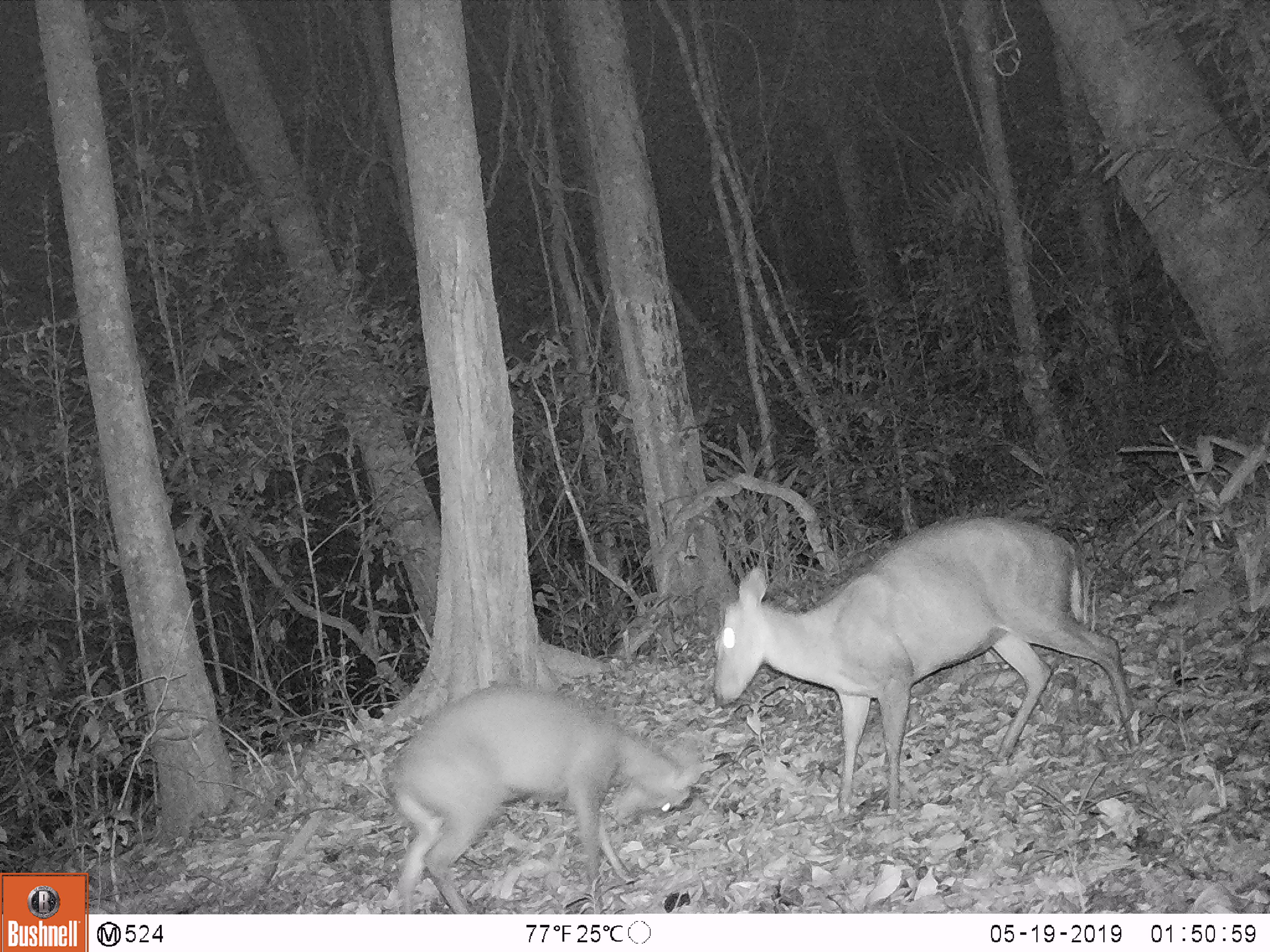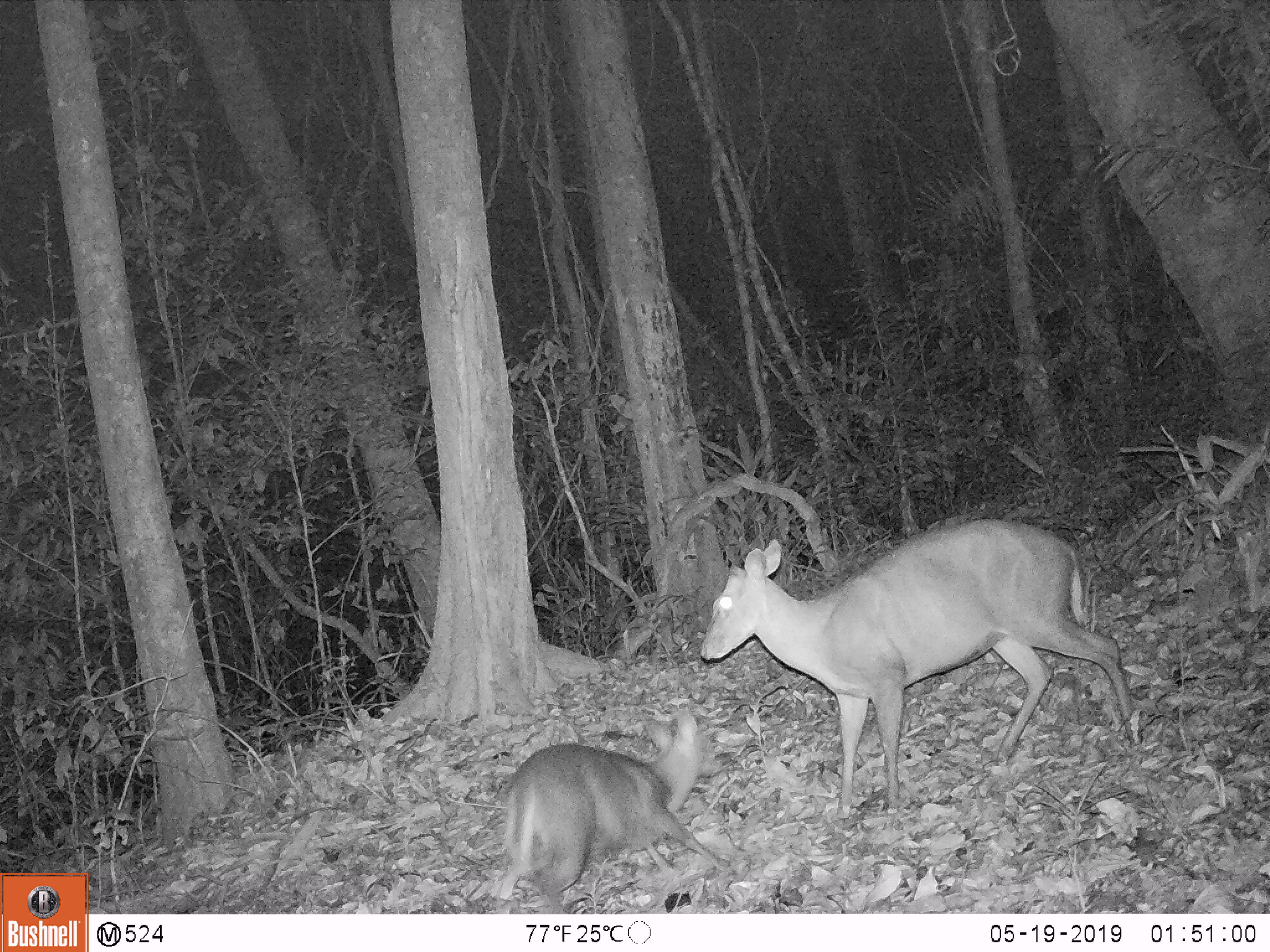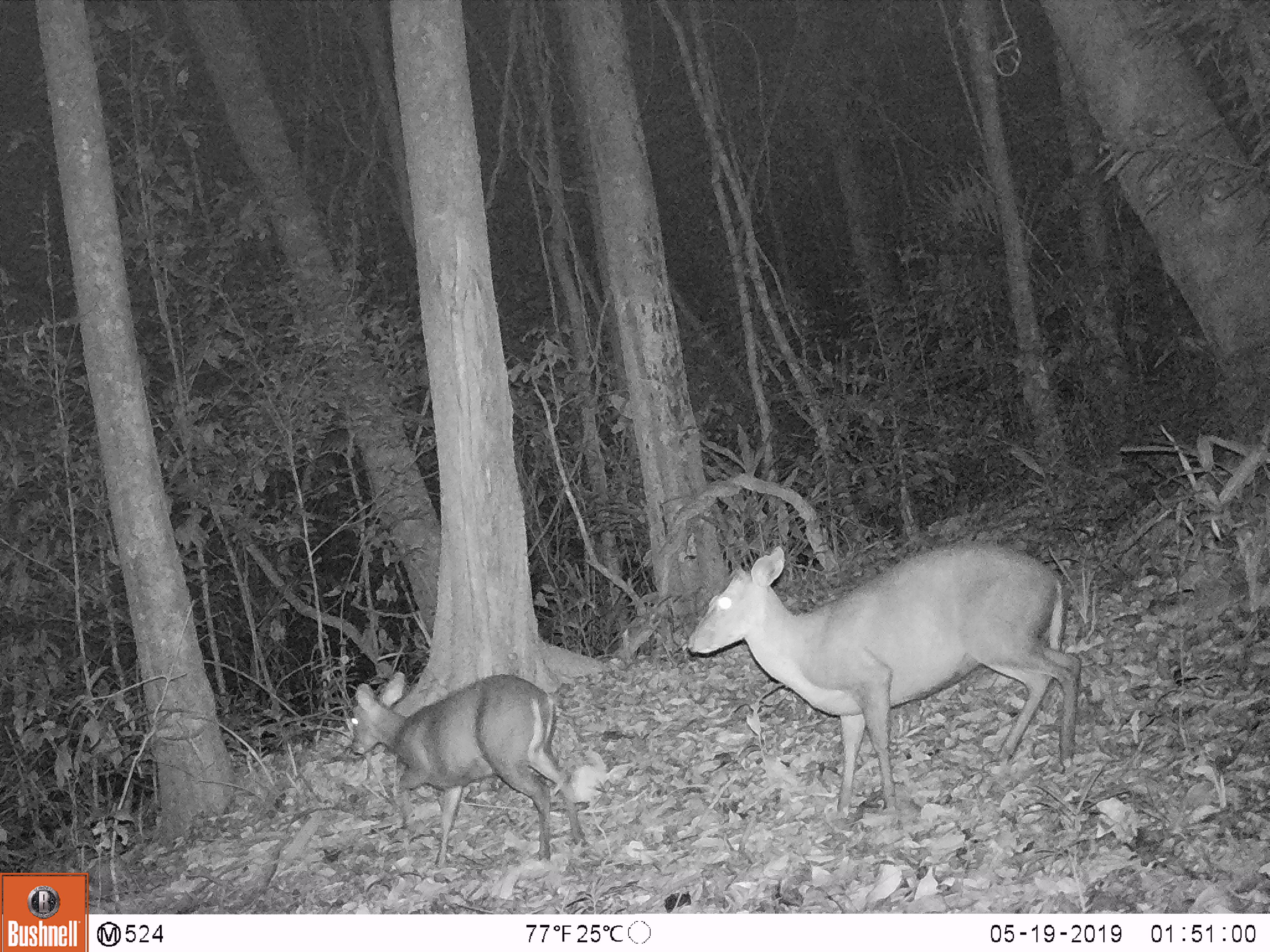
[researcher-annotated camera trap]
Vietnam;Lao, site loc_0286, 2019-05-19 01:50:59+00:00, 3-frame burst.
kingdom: Animalia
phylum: Chordata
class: Mammalia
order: Artiodactyla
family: Cervidae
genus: Muntiacus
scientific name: Muntiacus rooseveltorum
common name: roosevelt's muntjac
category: roosevelts muntjac group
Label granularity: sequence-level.